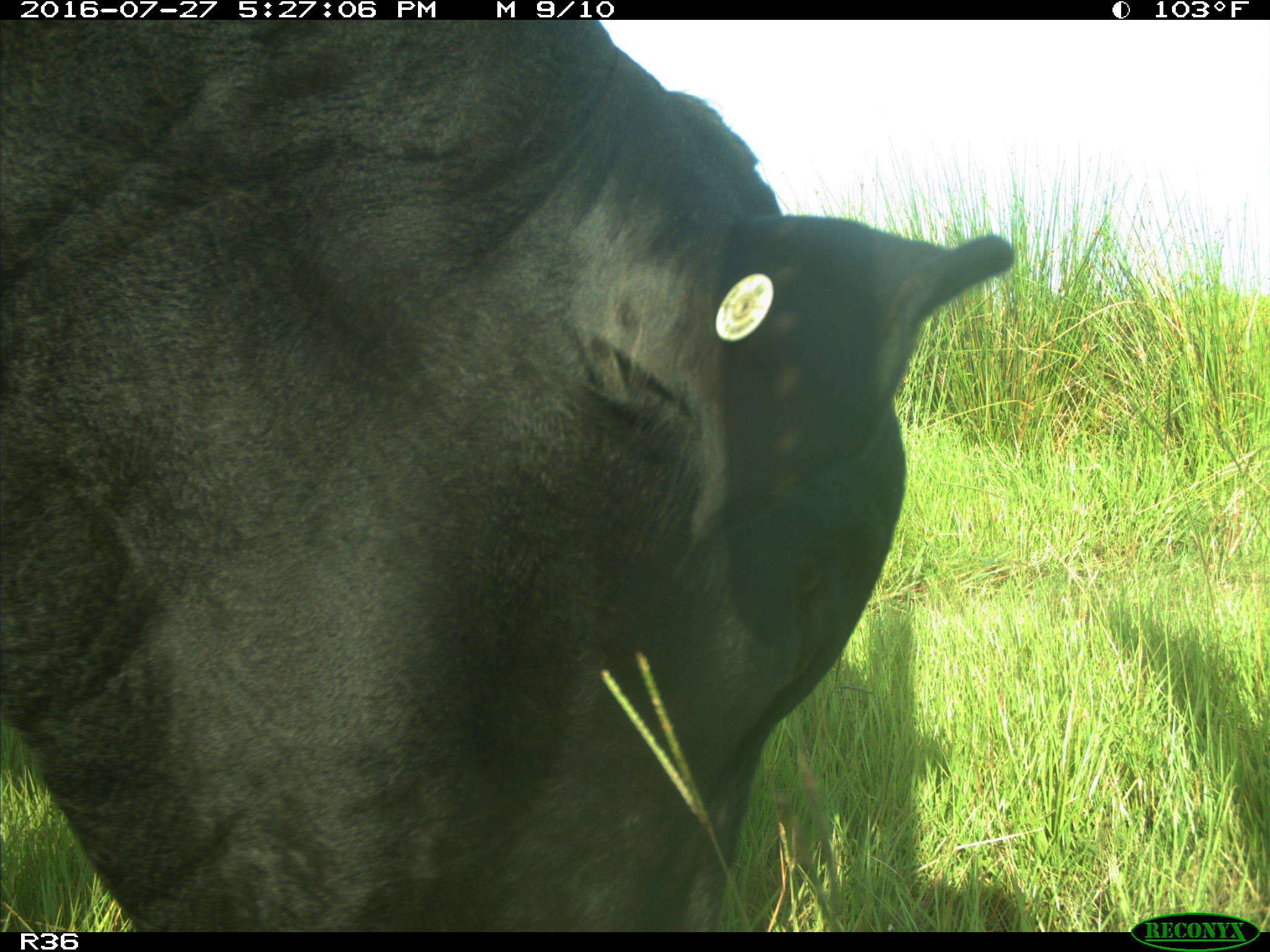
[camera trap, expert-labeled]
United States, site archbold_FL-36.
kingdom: Animalia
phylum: Chordata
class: Mammalia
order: Artiodactyla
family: Bovidae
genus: Bos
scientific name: Bos taurus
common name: domestic cow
Bos taurus (domestic cow).